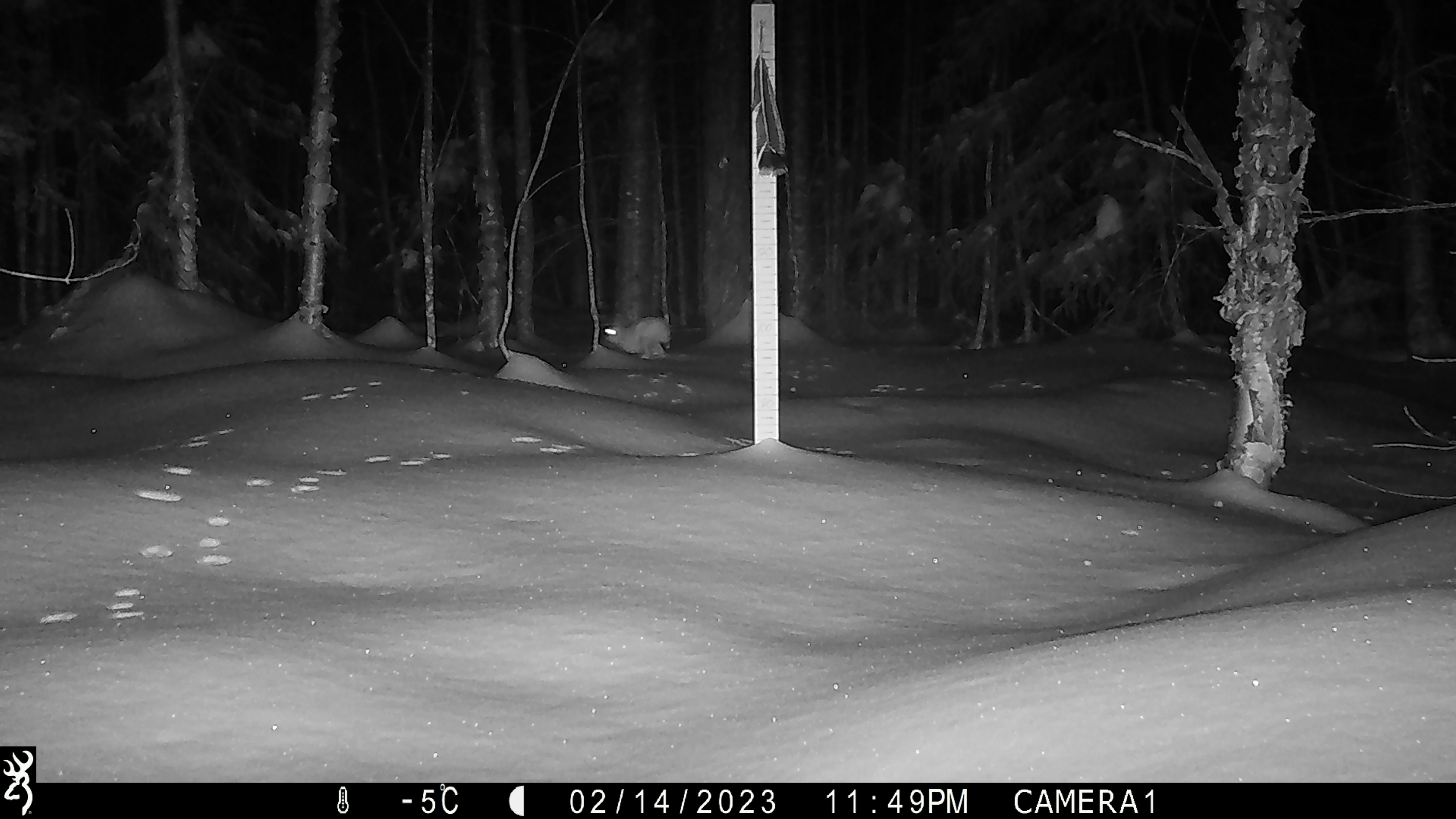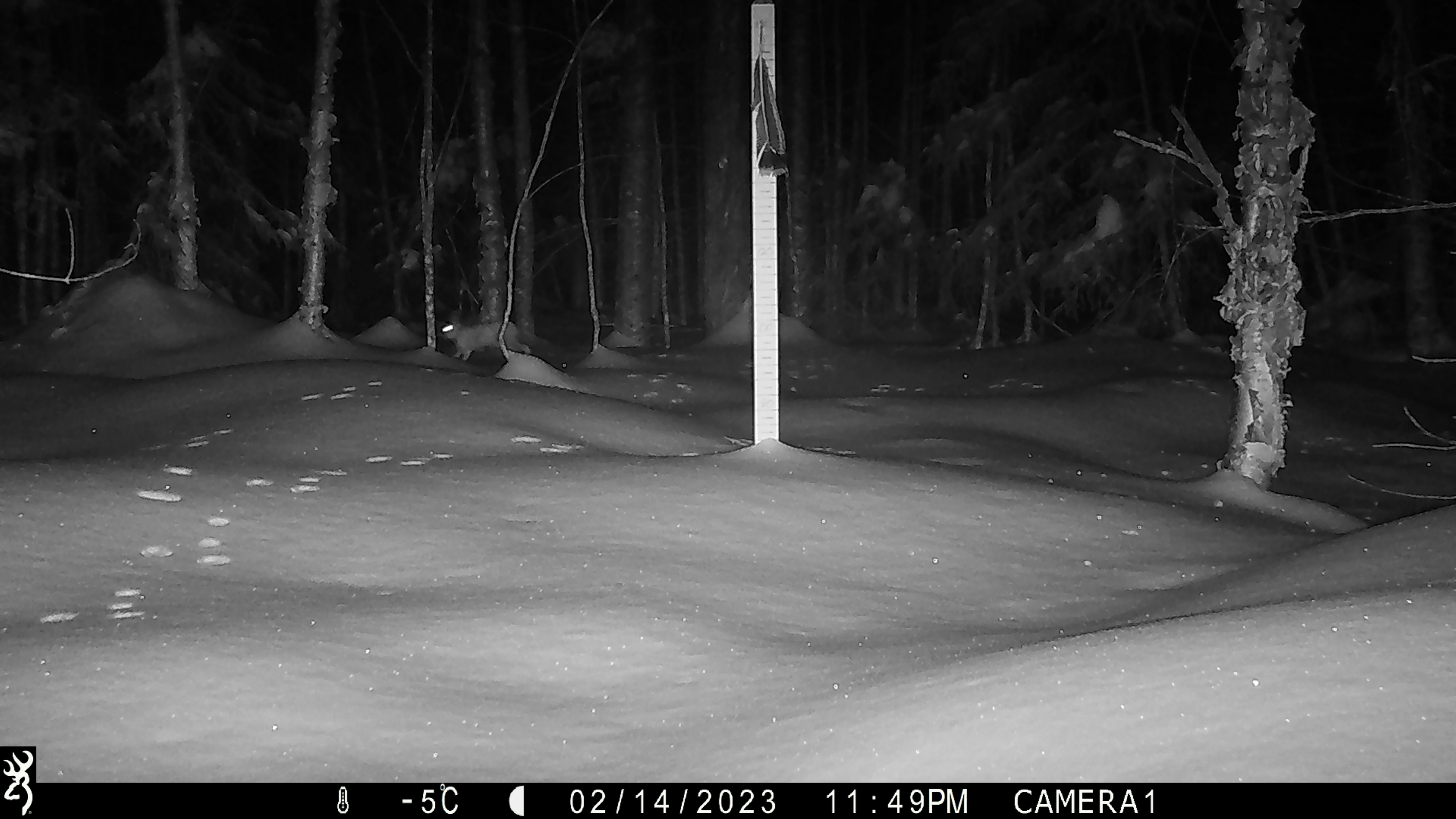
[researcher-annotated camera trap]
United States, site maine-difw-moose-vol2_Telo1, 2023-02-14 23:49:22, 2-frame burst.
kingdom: Animalia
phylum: Chordata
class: Mammalia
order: Lagomorpha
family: Leporidae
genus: Sylvilagus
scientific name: Sylvilagus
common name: cottontail rabbit